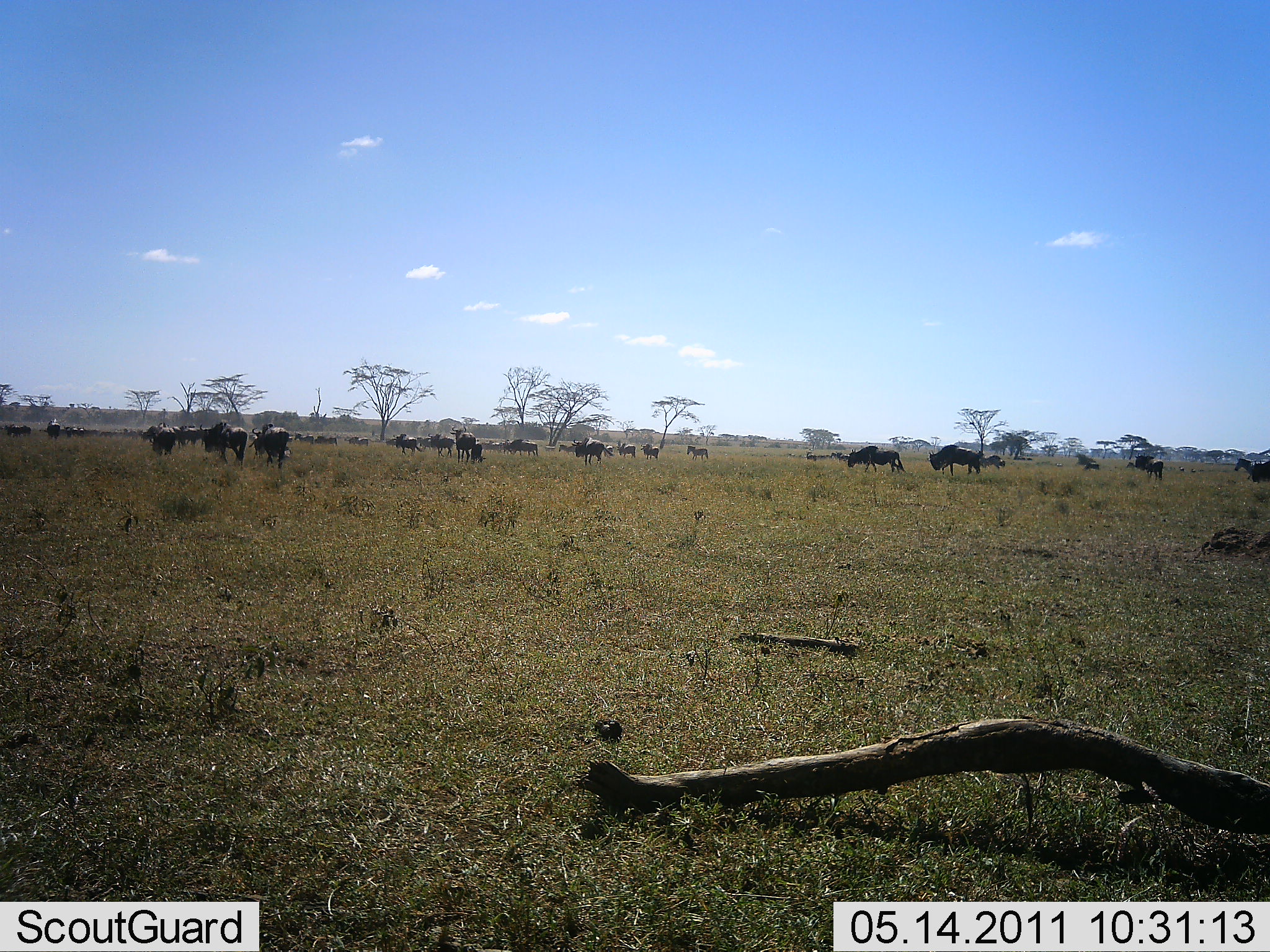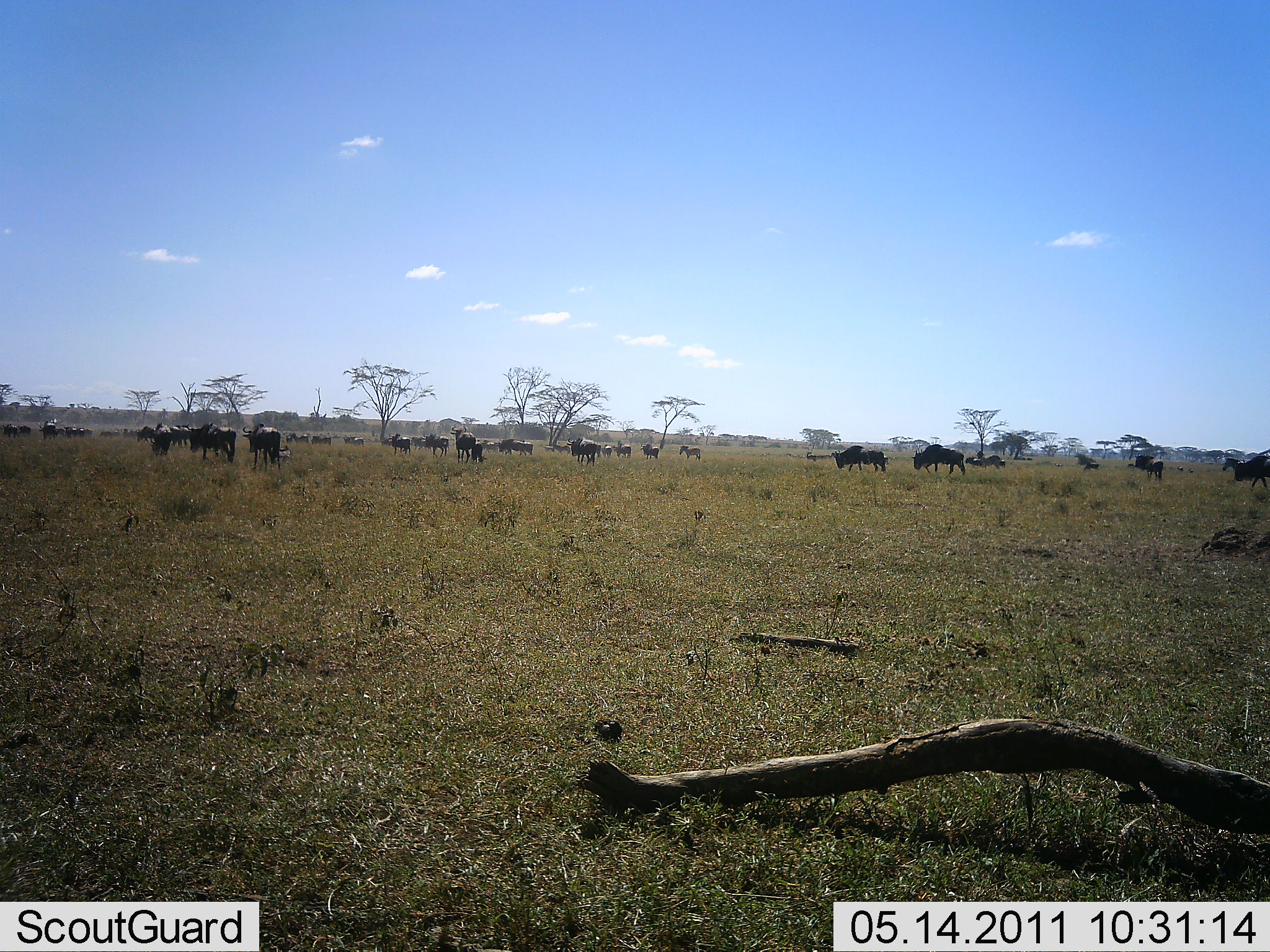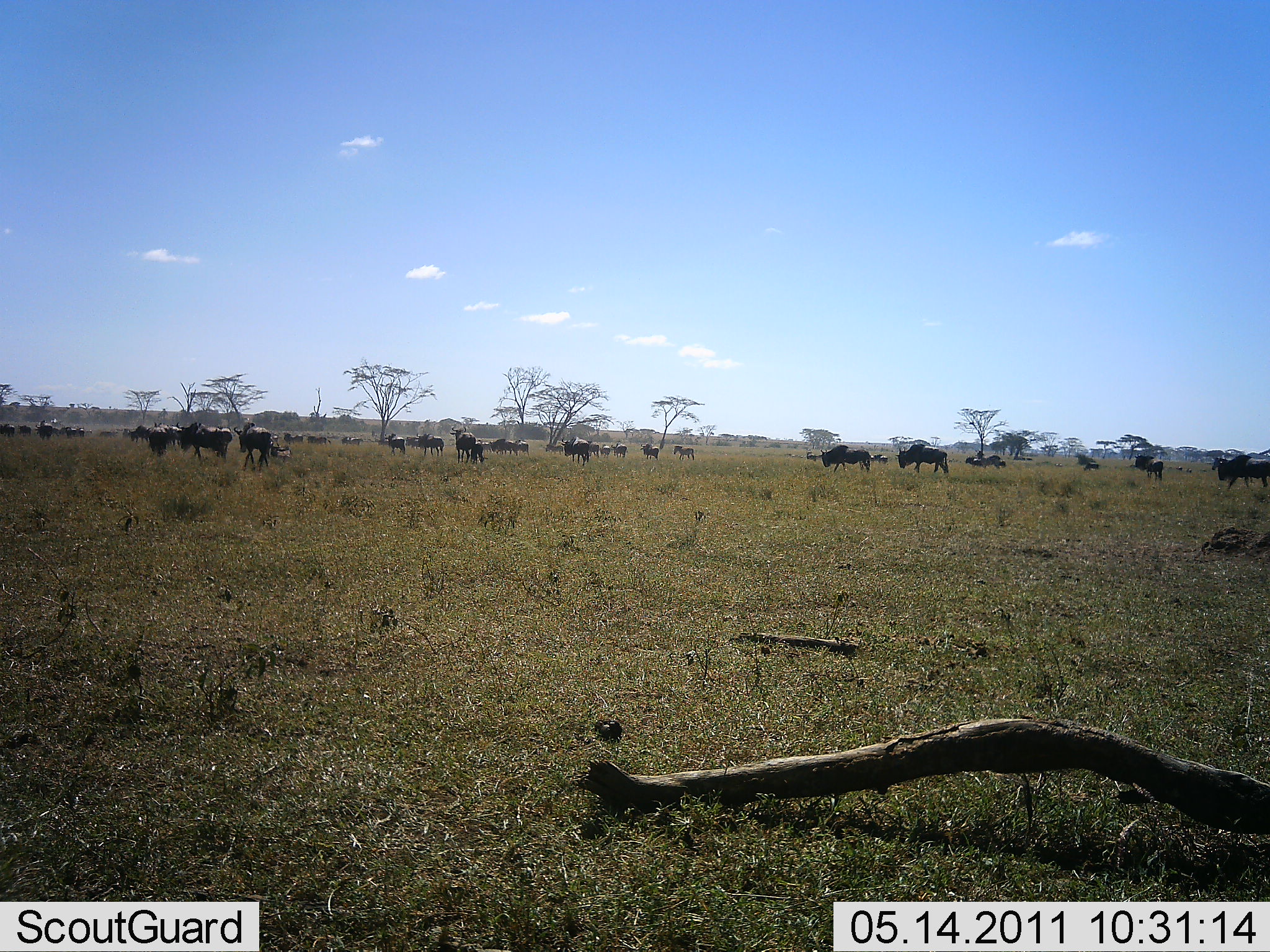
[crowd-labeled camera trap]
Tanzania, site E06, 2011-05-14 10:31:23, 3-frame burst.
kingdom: Animalia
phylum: Chordata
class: Mammalia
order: Artiodactyla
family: Bovidae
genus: Connochaetes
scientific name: Connochaetes taurinus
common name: blue wildebeest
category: wildebeest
Wildebeest (blue wildebeest) (Connochaetes taurinus), count 11-50. Behavior (volunteer vote fractions): standing 36%, resting 9%, moving 91%, interacting 0%. Young present (vote fraction): 18%. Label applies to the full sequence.